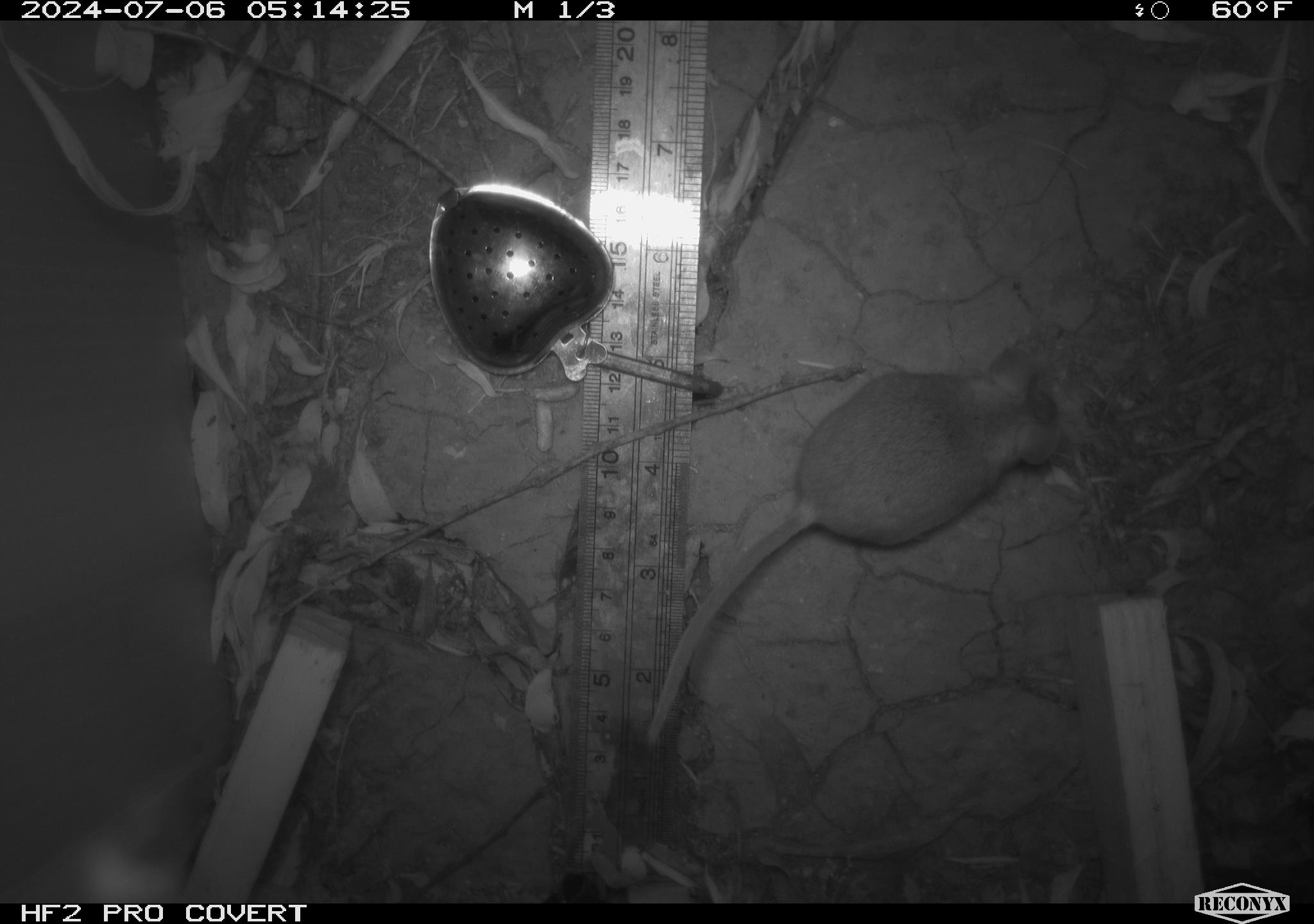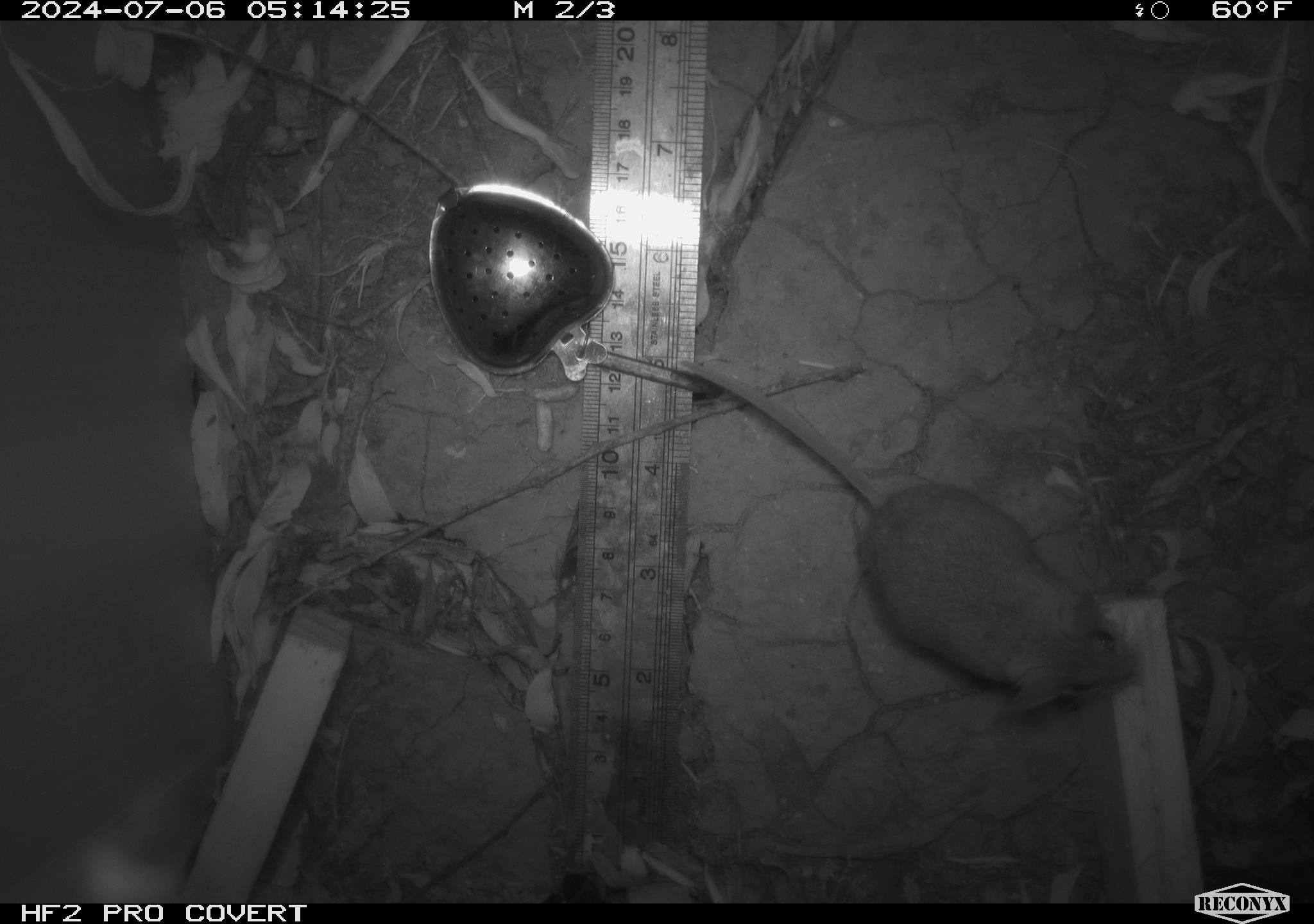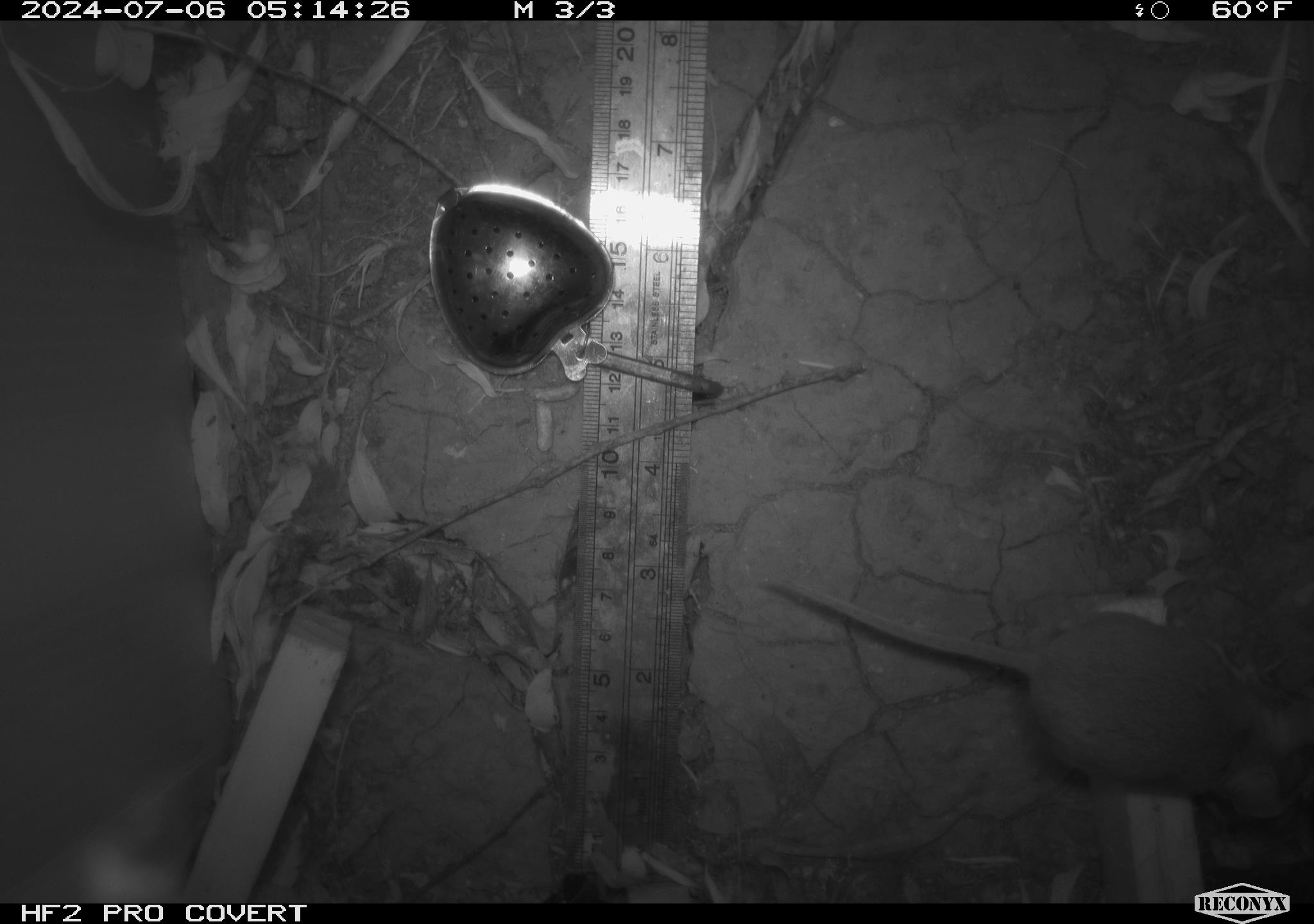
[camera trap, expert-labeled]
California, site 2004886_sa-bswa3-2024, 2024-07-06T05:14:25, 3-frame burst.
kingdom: Animalia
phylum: Chordata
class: Mammalia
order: Rodentia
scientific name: Rodentia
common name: mouse species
Mouse species (Rodentia).